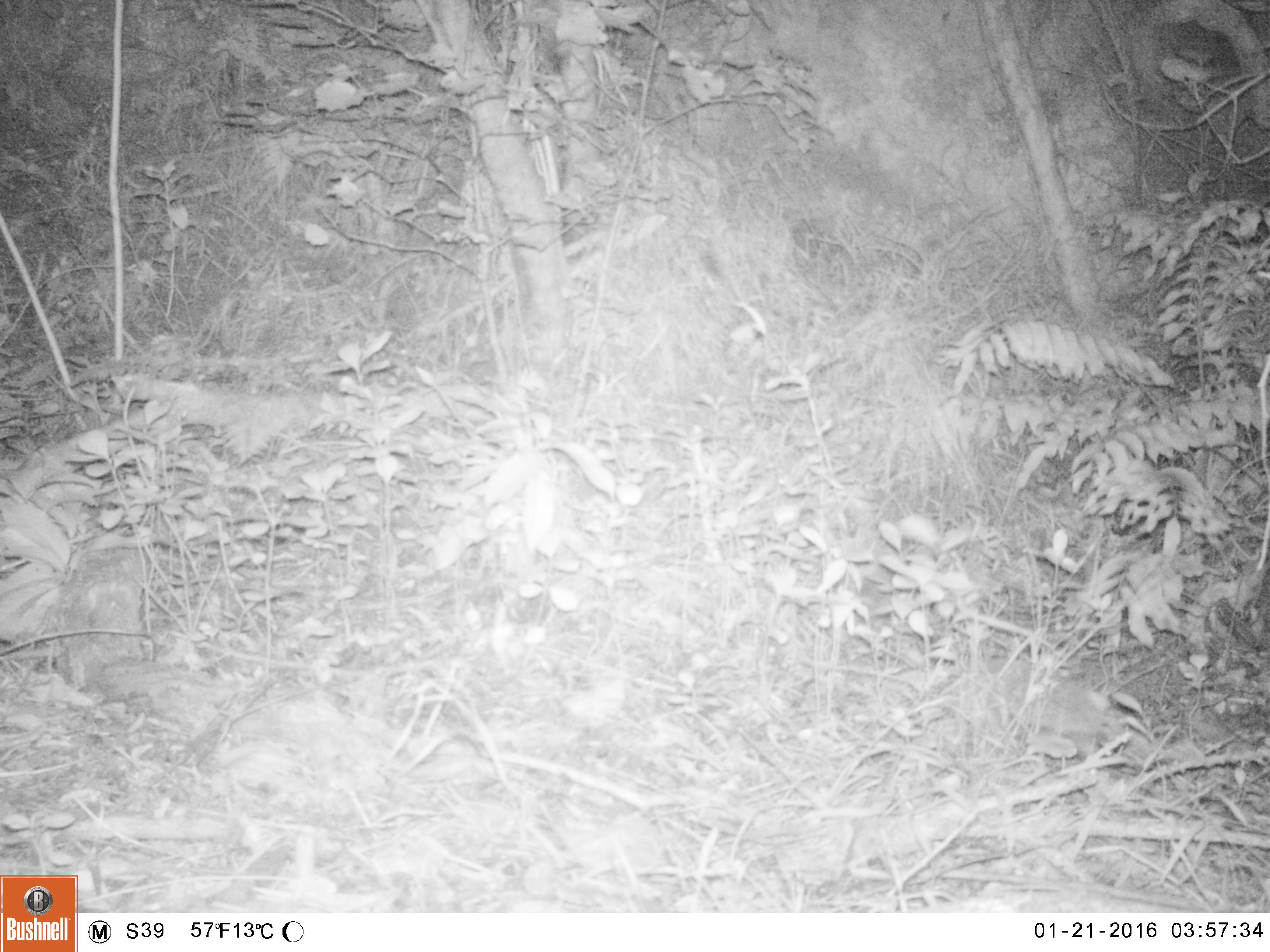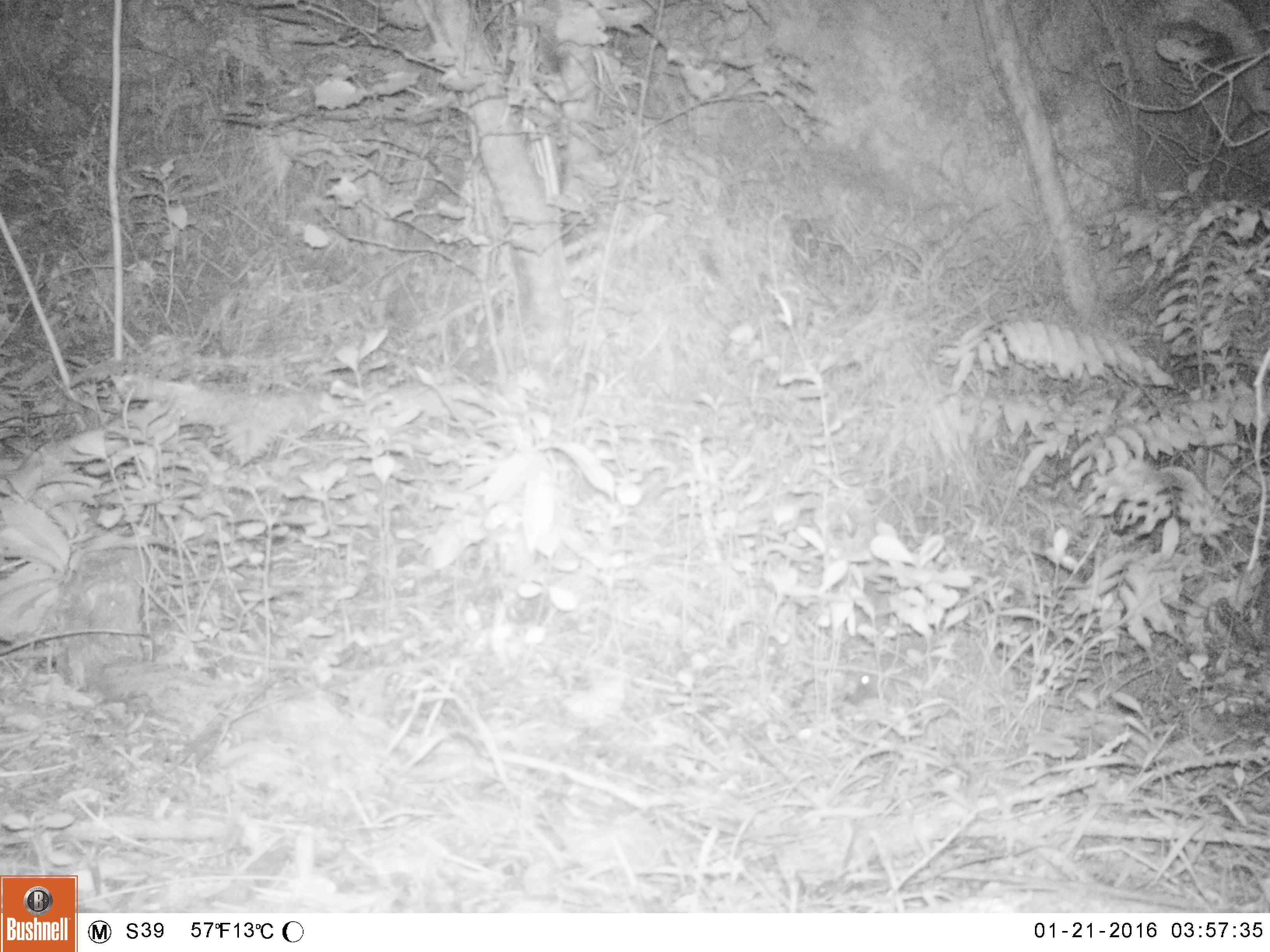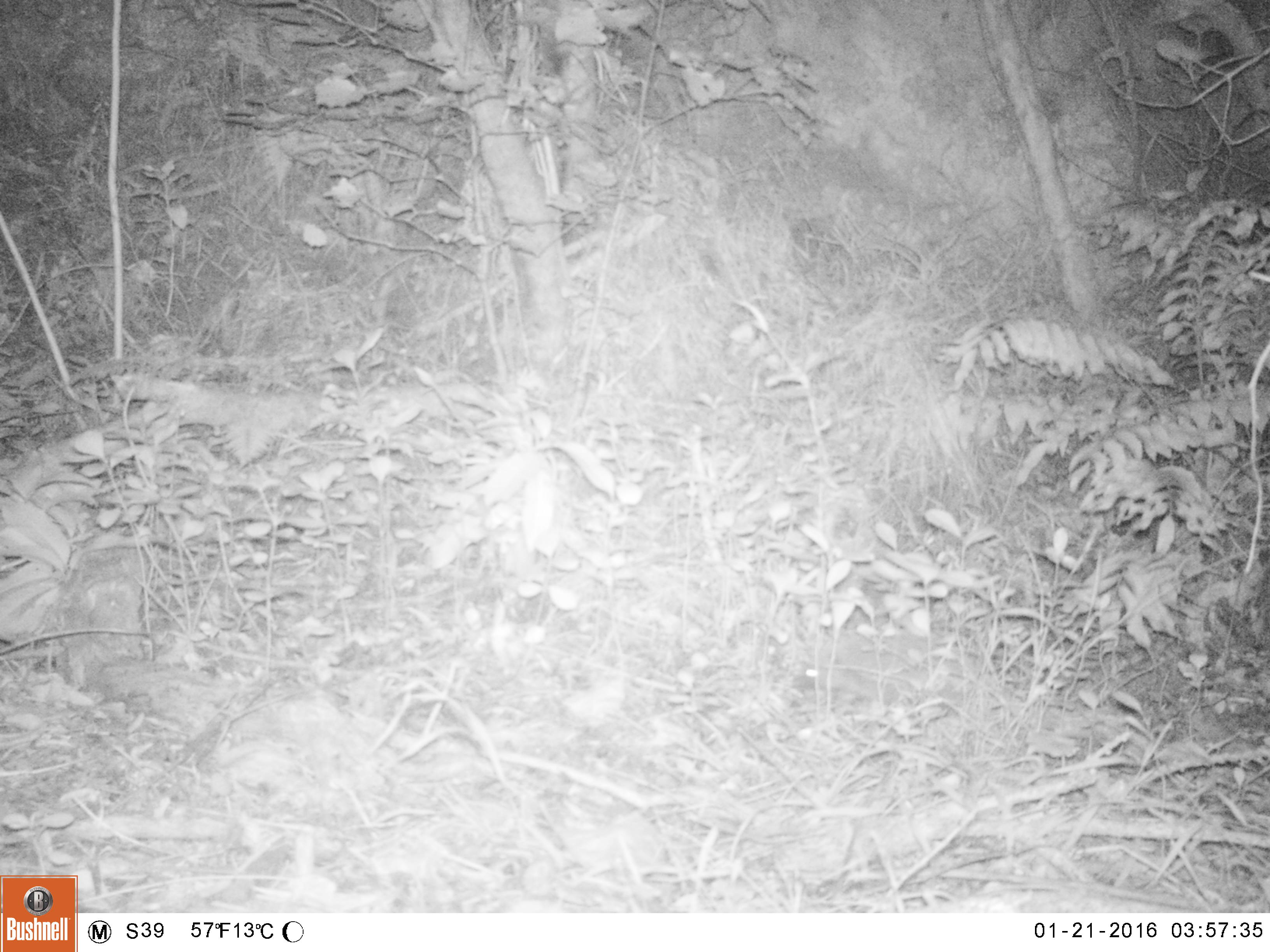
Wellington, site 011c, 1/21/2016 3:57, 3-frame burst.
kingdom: Animalia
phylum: Chordata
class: Mammalia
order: Eulipotyphla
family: Erinaceidae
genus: Erinaceus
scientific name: Erinaceus europaeus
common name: hedgehog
Hedgehog (Erinaceus europaeus).